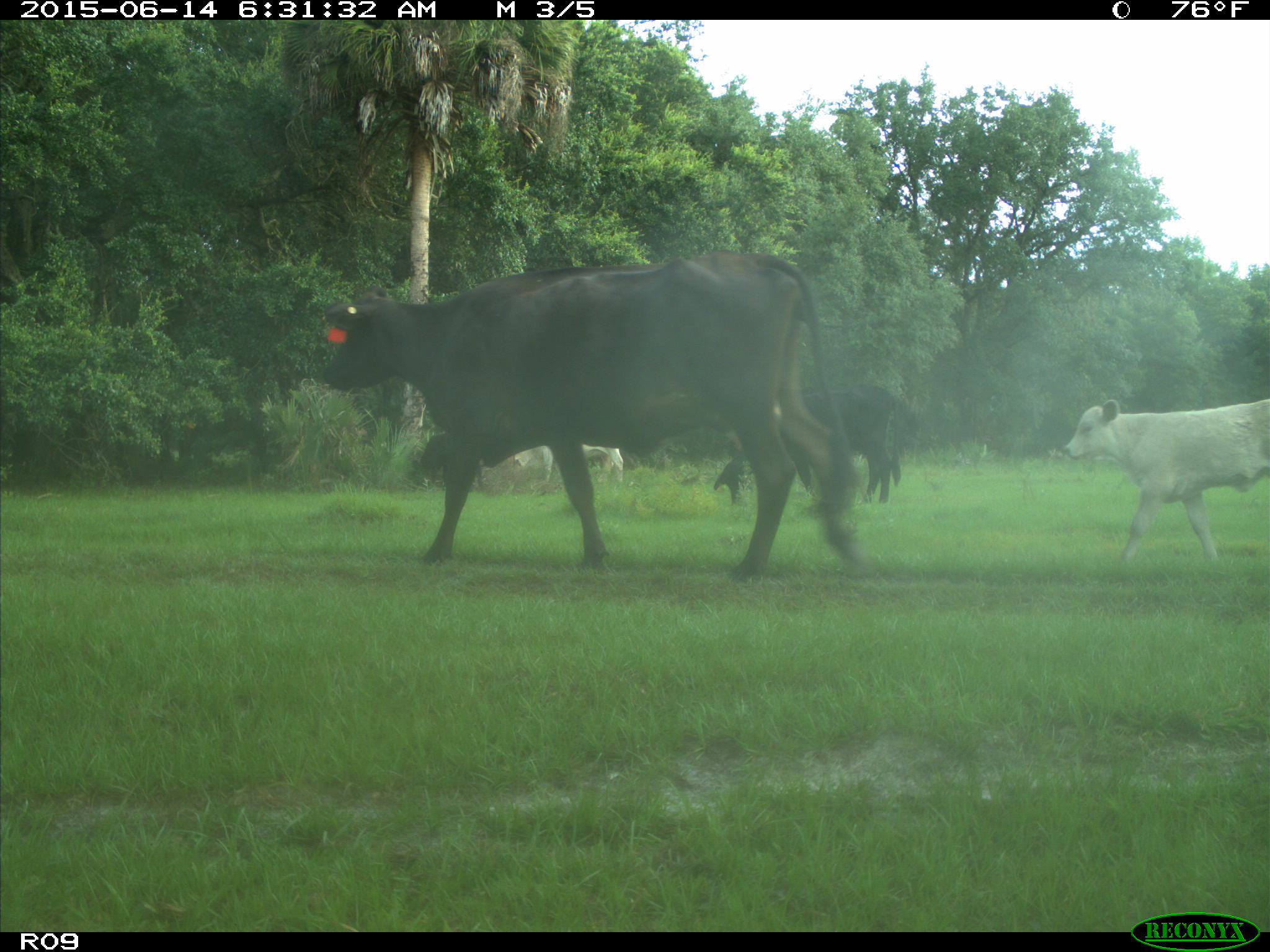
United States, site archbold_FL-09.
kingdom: Animalia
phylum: Chordata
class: Mammalia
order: Artiodactyla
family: Bovidae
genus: Bos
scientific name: Bos taurus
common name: domestic cow